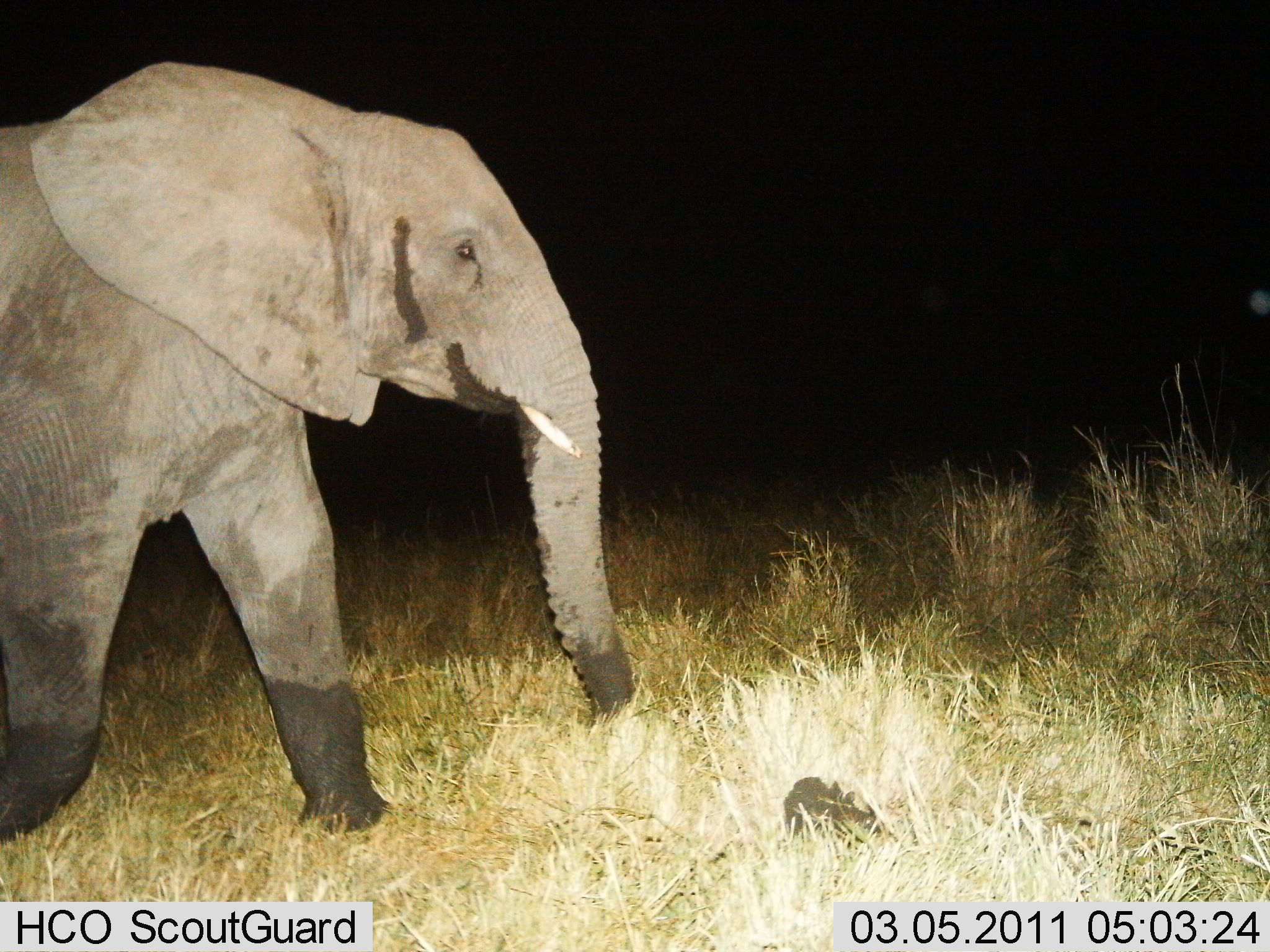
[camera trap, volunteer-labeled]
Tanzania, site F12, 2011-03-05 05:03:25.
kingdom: Animalia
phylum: Chordata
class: Mammalia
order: Proboscidea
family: Elephantidae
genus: Loxodonta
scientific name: Loxodonta africana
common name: african bush elephant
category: elephant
Elephant (african bush elephant) (Loxodonta africana), count 1. Behavior (volunteer vote fractions): standing 36%, resting 0%, moving 64%, interacting 0%. Young present (vote fraction): 0%. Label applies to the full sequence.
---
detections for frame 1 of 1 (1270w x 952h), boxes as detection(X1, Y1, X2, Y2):
animal: detection(0, 60, 646, 839)